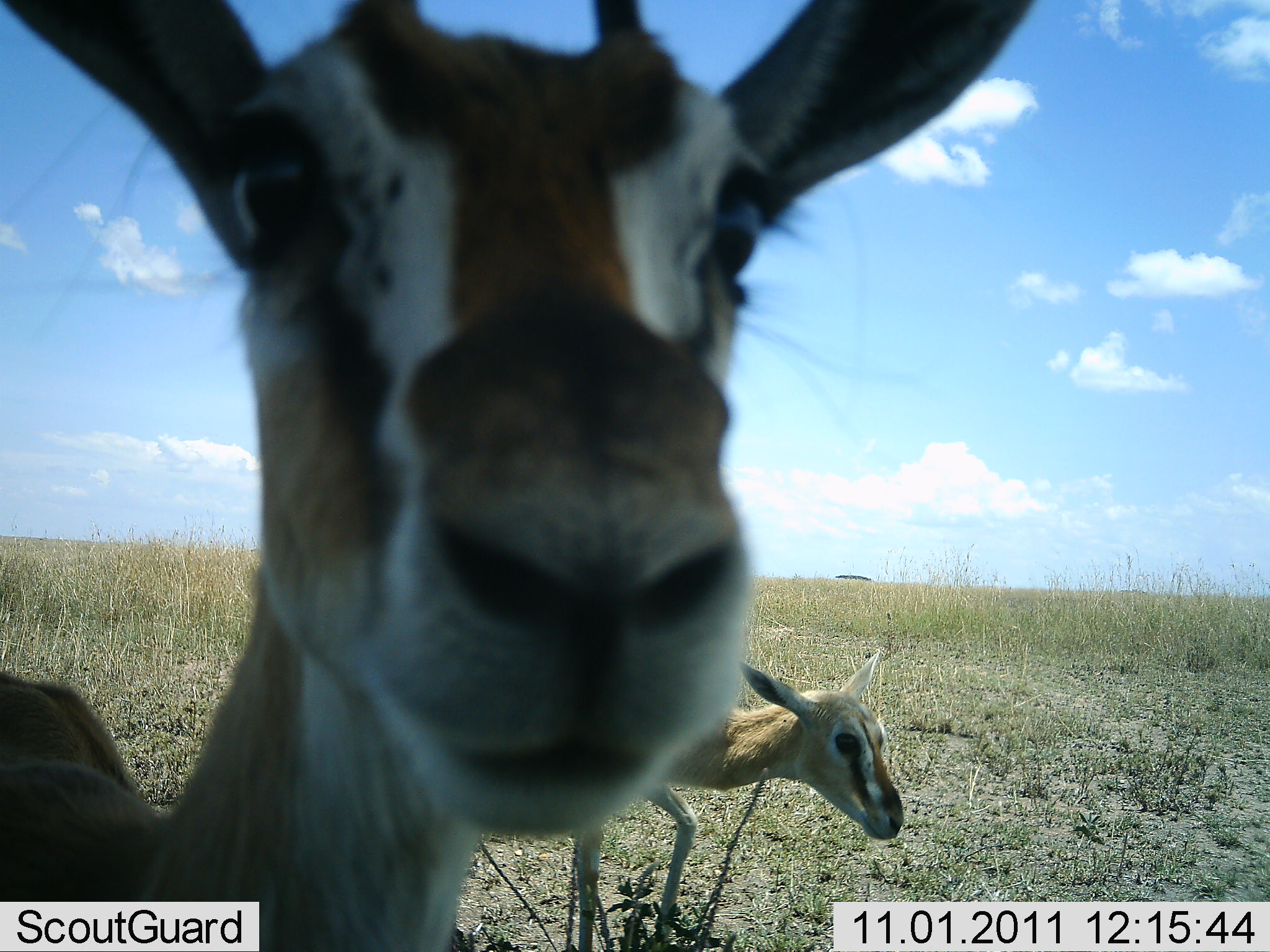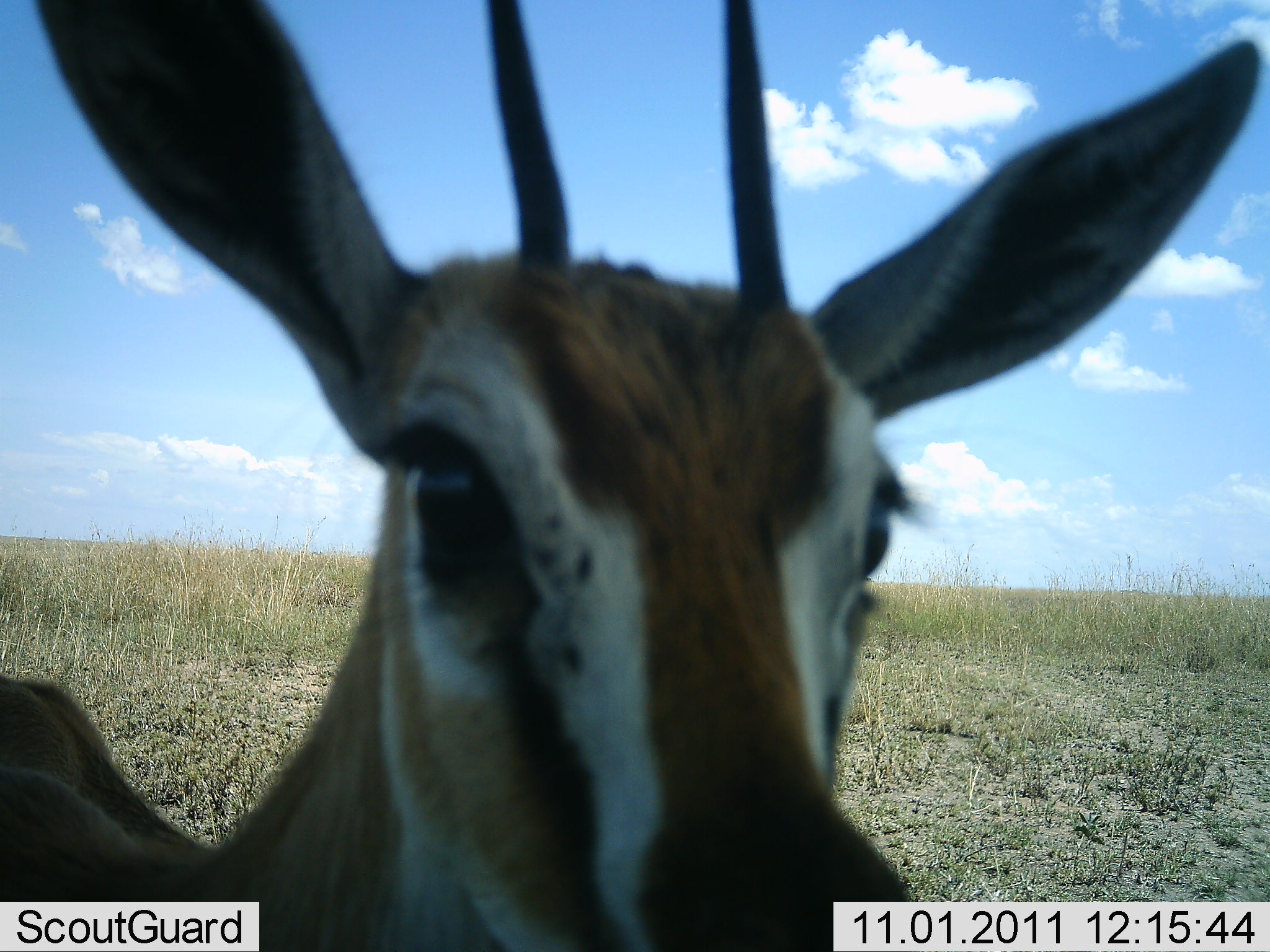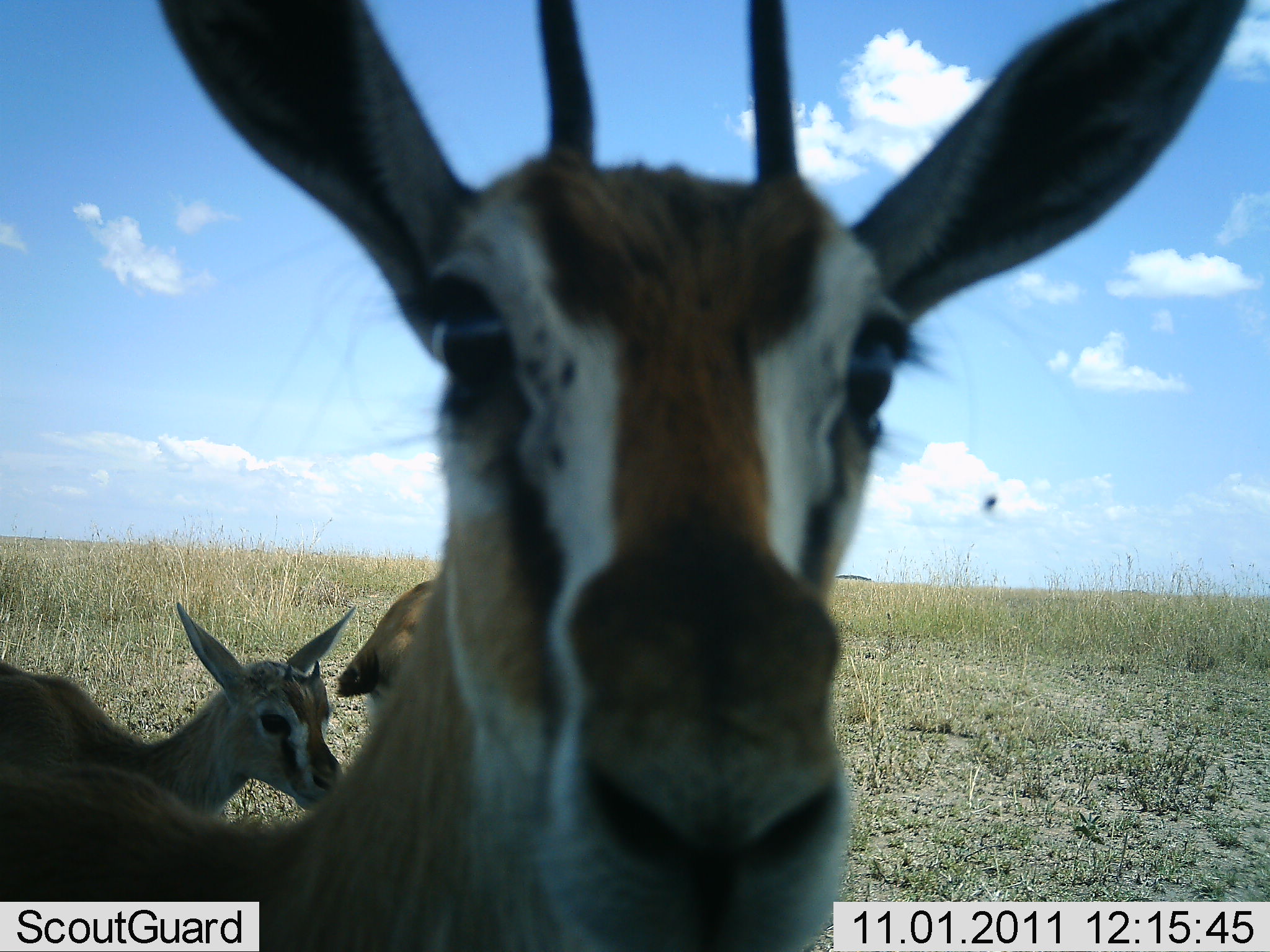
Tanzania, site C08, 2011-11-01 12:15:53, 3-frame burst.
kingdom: Animalia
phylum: Chordata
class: Mammalia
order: Artiodactyla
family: Bovidae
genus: Eudorcas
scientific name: Eudorcas thomsonii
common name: thomson's gazelle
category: gazellethomsons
Gazellethomsons (thomson's gazelle) (Eudorcas thomsonii), count 3. Behavior (volunteer vote fractions): standing 92%, resting 0%, moving 42%, interacting 17%. Young present (vote fraction): 50%. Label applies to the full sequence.